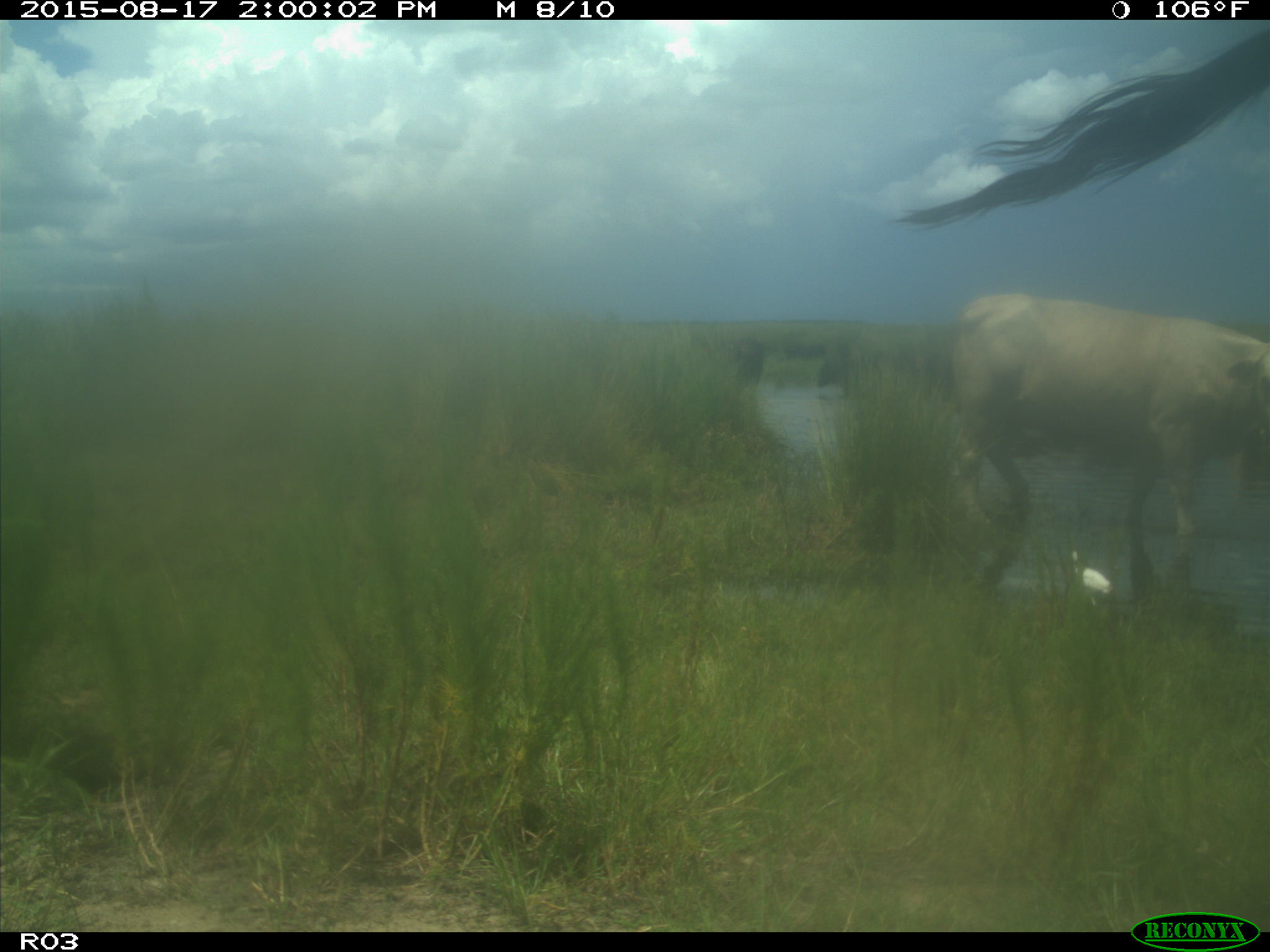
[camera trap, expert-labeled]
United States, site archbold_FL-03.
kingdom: Animalia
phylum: Chordata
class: Mammalia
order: Artiodactyla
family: Bovidae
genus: Bos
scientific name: Bos taurus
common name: domestic cow